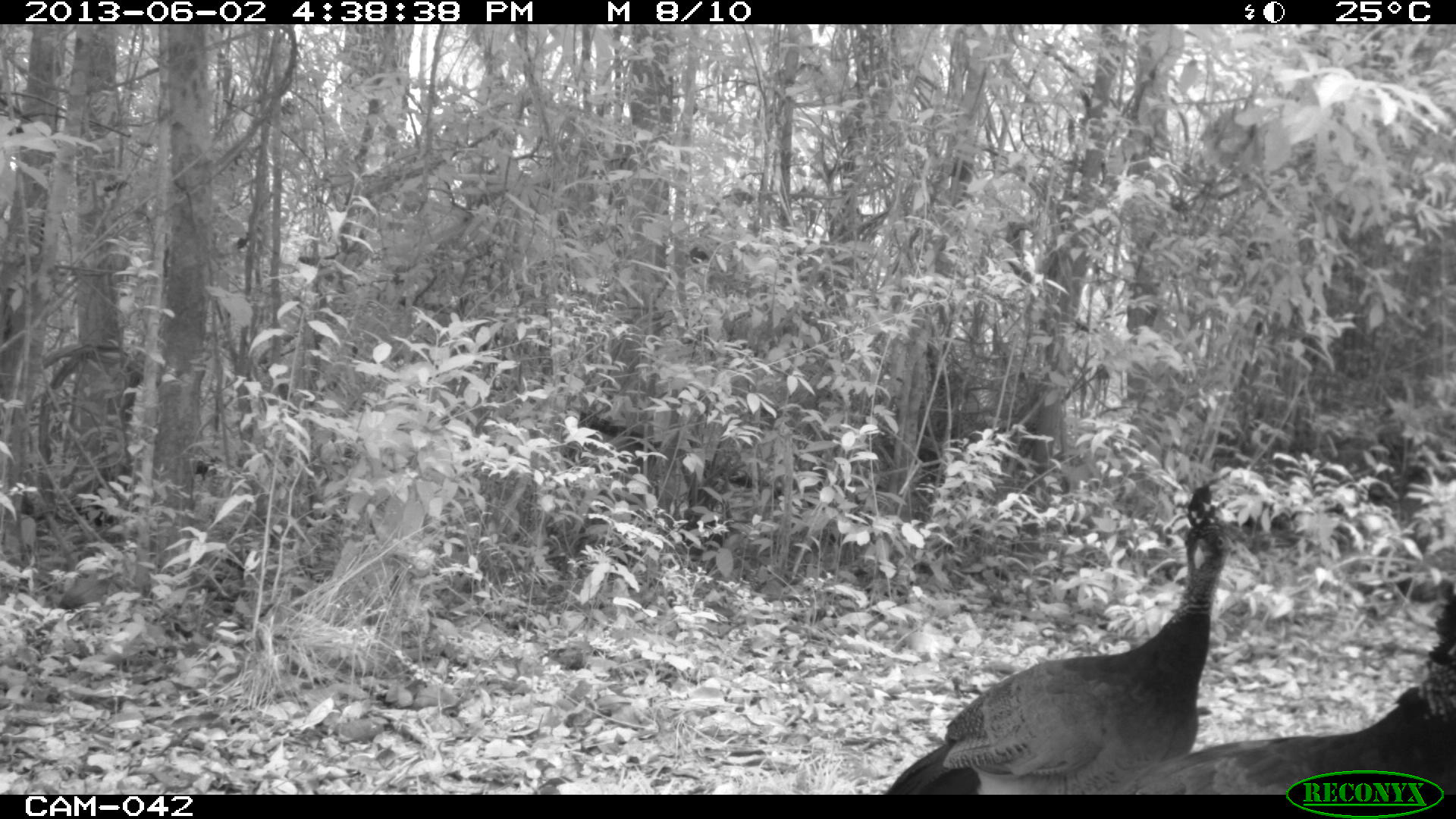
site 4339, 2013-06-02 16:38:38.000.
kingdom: Animalia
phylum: Chordata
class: Aves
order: Galliformes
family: Cracidae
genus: Crax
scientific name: Crax rubra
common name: great curassow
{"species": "Crax rubra (great curassow)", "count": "3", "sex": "female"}